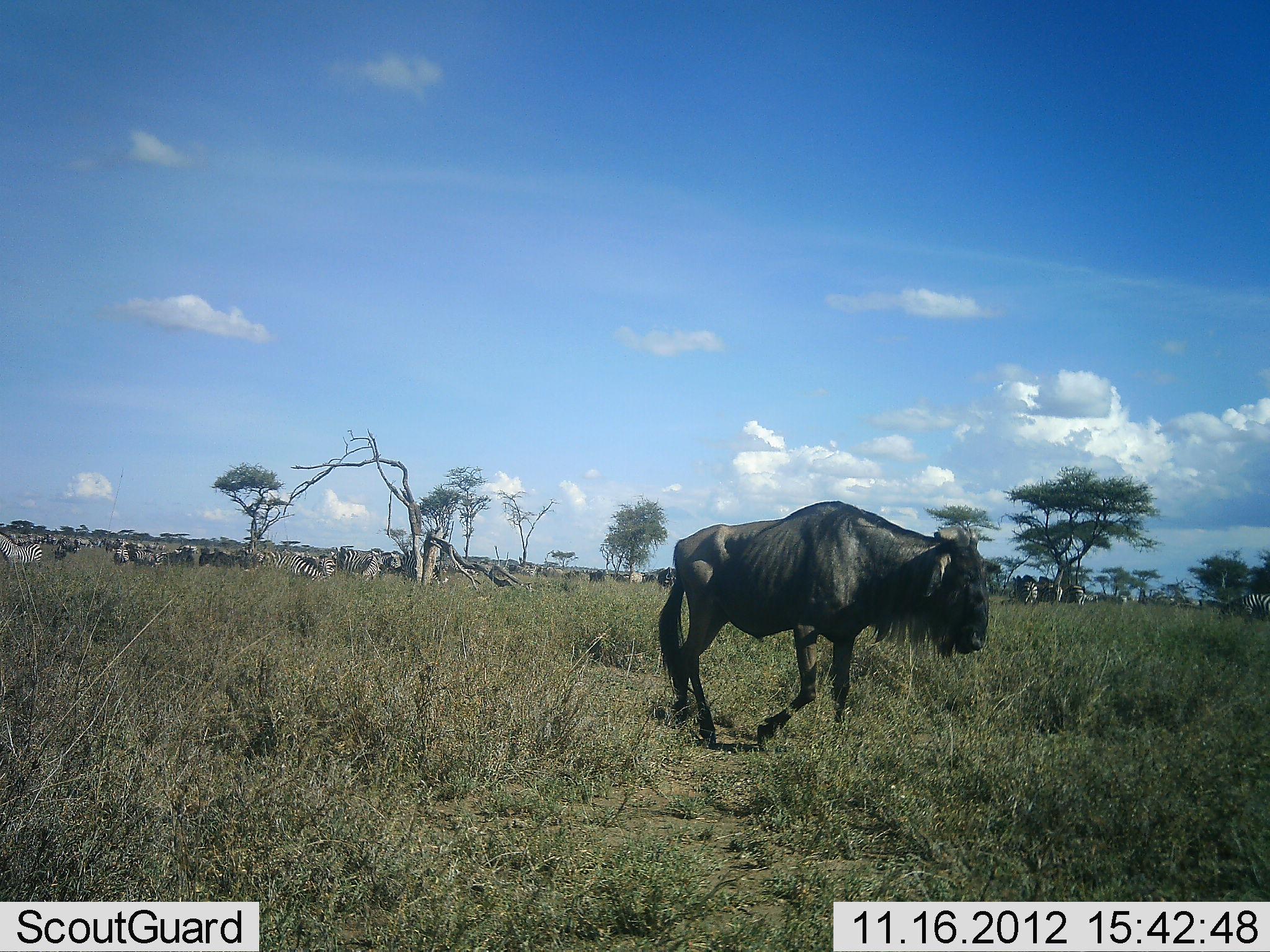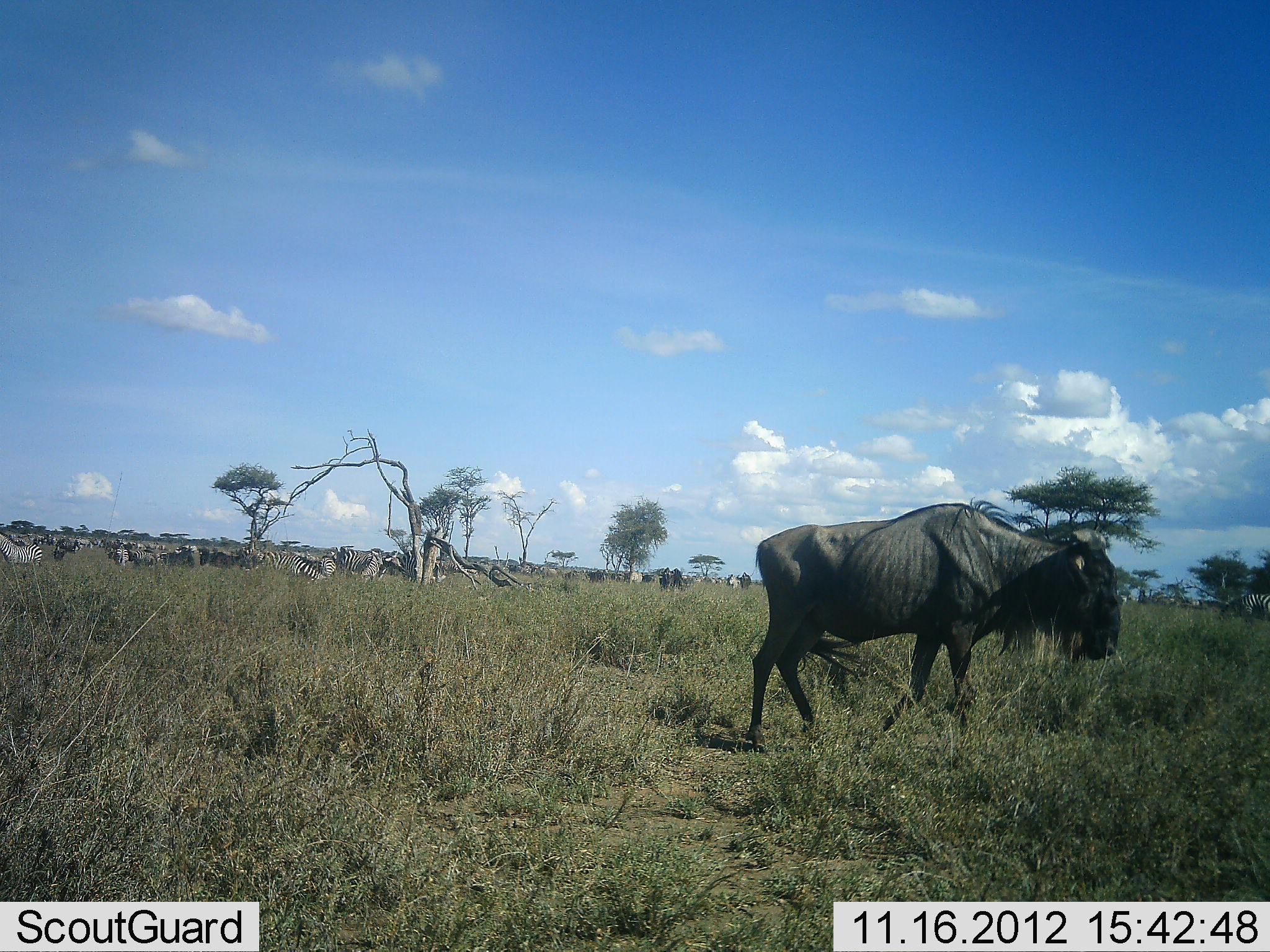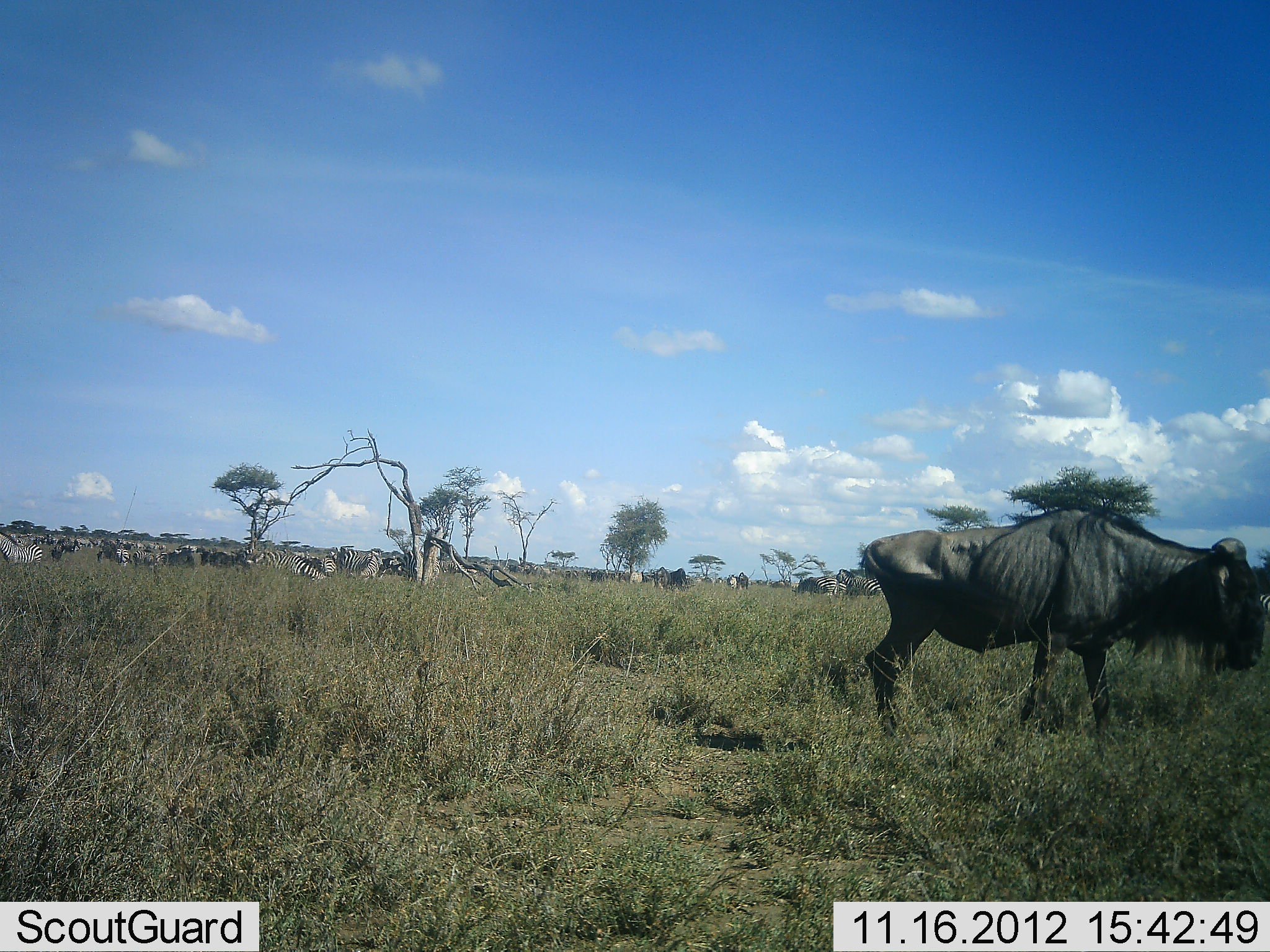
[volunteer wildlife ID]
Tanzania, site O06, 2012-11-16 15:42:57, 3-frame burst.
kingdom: Animalia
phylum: Chordata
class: Mammalia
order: Artiodactyla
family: Bovidae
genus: Connochaetes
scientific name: Connochaetes taurinus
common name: blue wildebeest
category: wildebeest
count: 4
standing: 43%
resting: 14%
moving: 79%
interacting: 0%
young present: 0%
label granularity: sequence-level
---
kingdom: Animalia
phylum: Chordata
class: Mammalia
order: Perissodactyla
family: Equidae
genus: Equus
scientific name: Equus quagga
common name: plains zebra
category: zebra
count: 11-50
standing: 60%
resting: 40%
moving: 30%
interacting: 0%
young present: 0%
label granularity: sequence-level